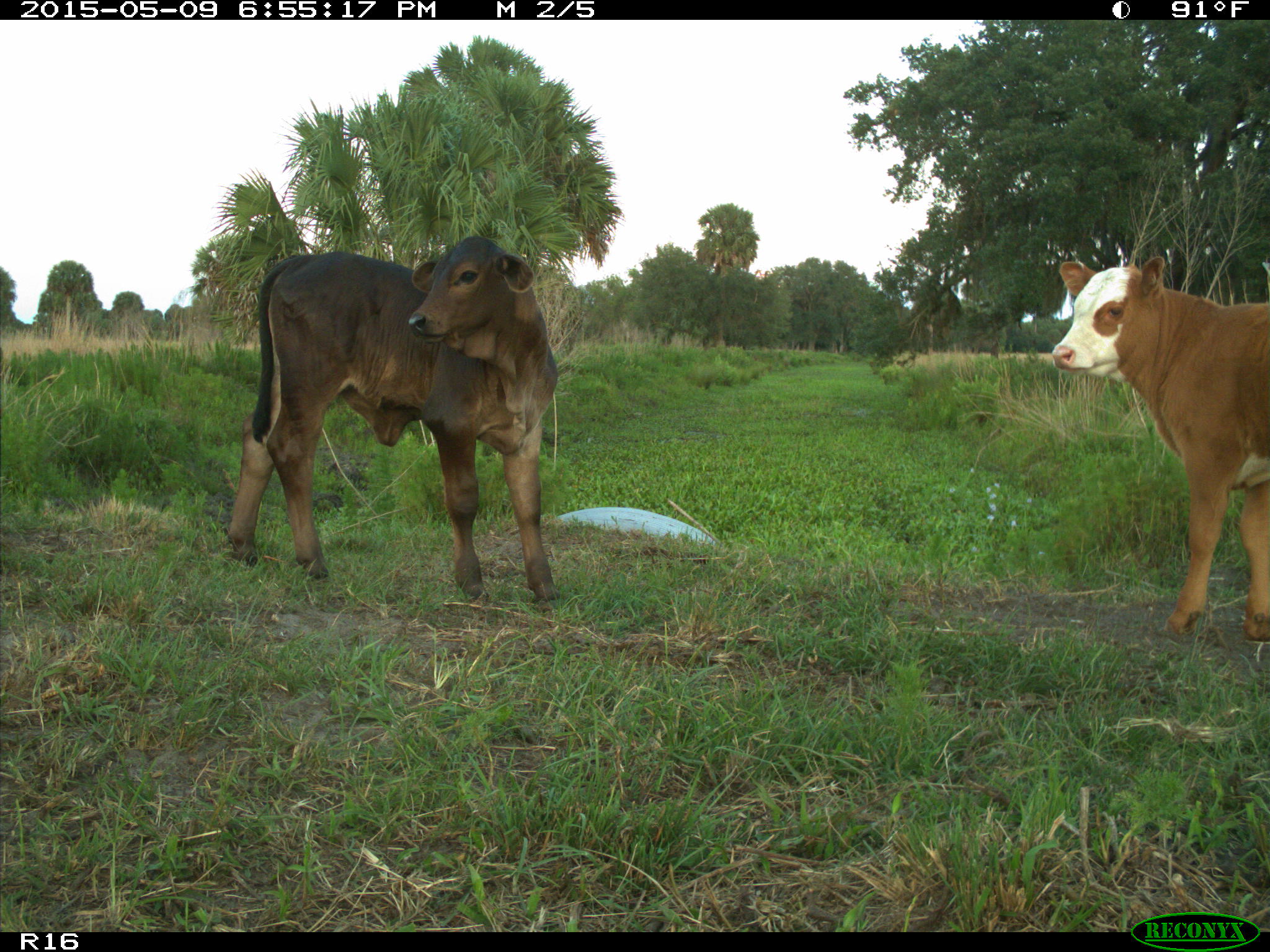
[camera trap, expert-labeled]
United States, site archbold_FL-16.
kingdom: Animalia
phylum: Chordata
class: Mammalia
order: Artiodactyla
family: Bovidae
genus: Bos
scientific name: Bos taurus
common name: domestic cow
Bos taurus (domestic cow).